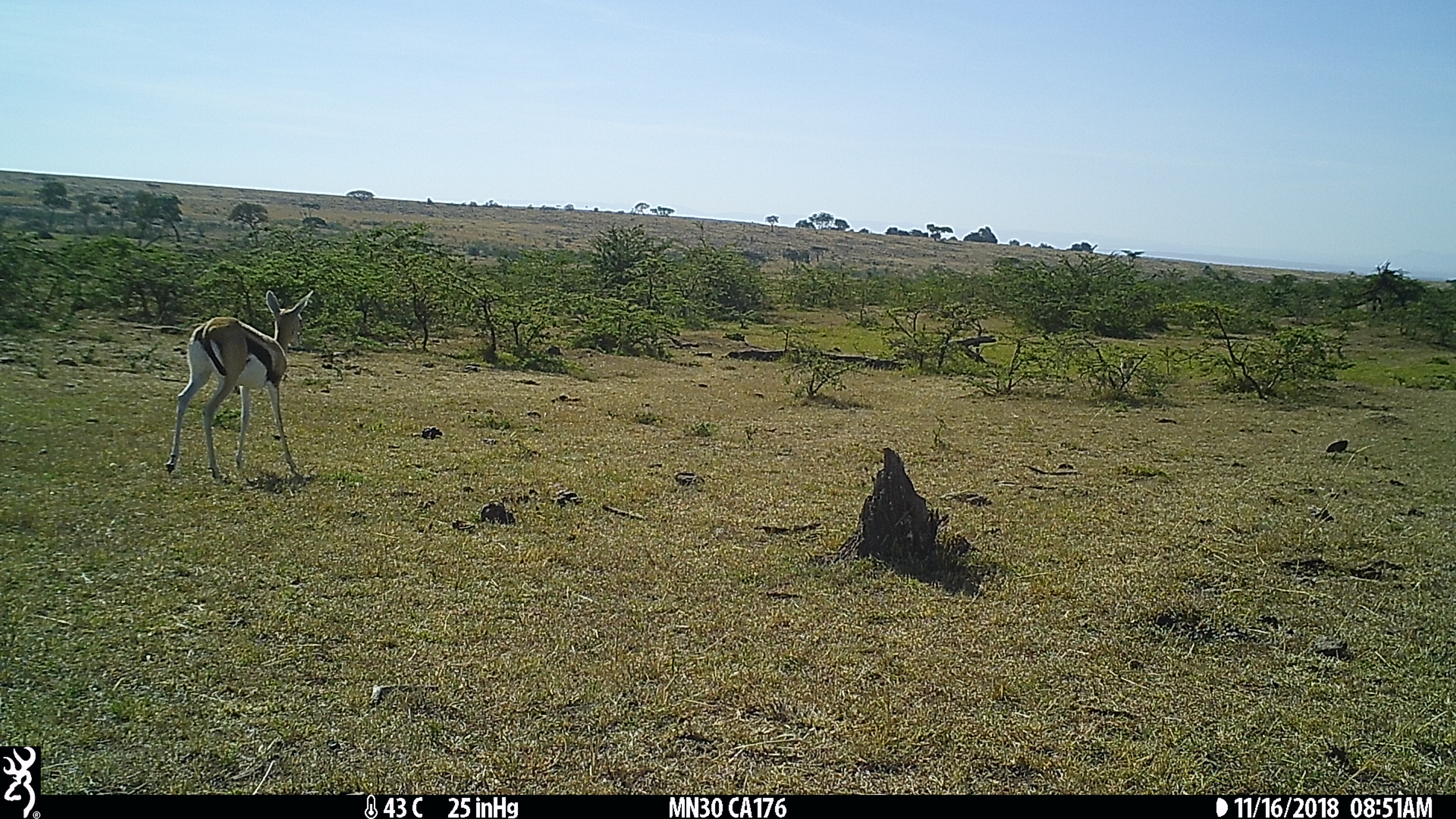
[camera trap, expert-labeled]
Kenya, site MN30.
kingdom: Animalia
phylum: Chordata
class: Mammalia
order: Artiodactyla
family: Bovidae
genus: Eudorcas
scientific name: Eudorcas thomsonii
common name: thomon's gazelle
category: gazelle thomsons